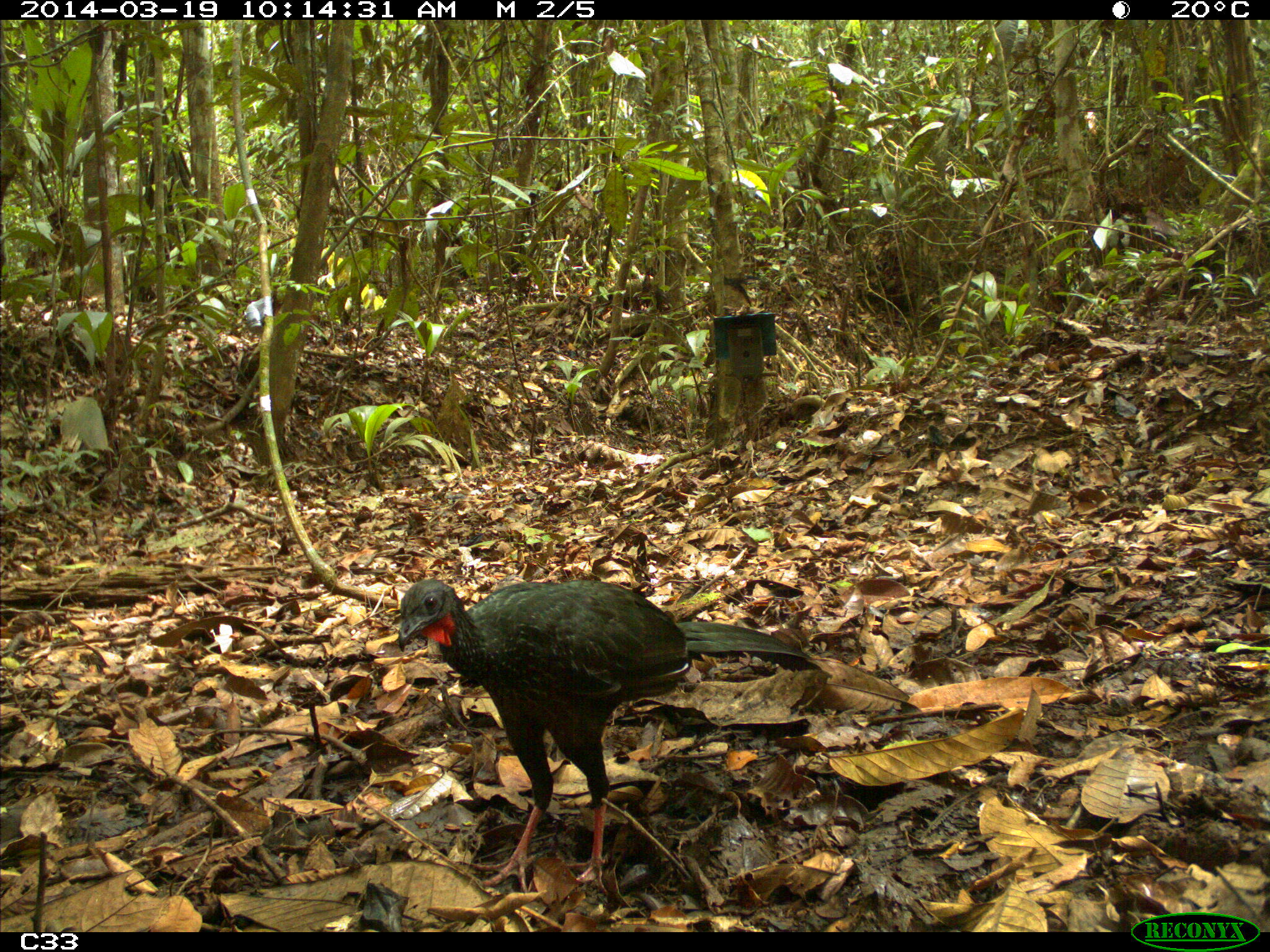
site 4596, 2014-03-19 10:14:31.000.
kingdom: Animalia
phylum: Chordata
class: Aves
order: Galliformes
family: Cracidae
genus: Penelope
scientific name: Penelope jacquacu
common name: spix's guan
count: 2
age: adult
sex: female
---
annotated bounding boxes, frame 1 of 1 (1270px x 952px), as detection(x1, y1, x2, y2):
penelope jacquacu: detection(392, 575, 821, 903)